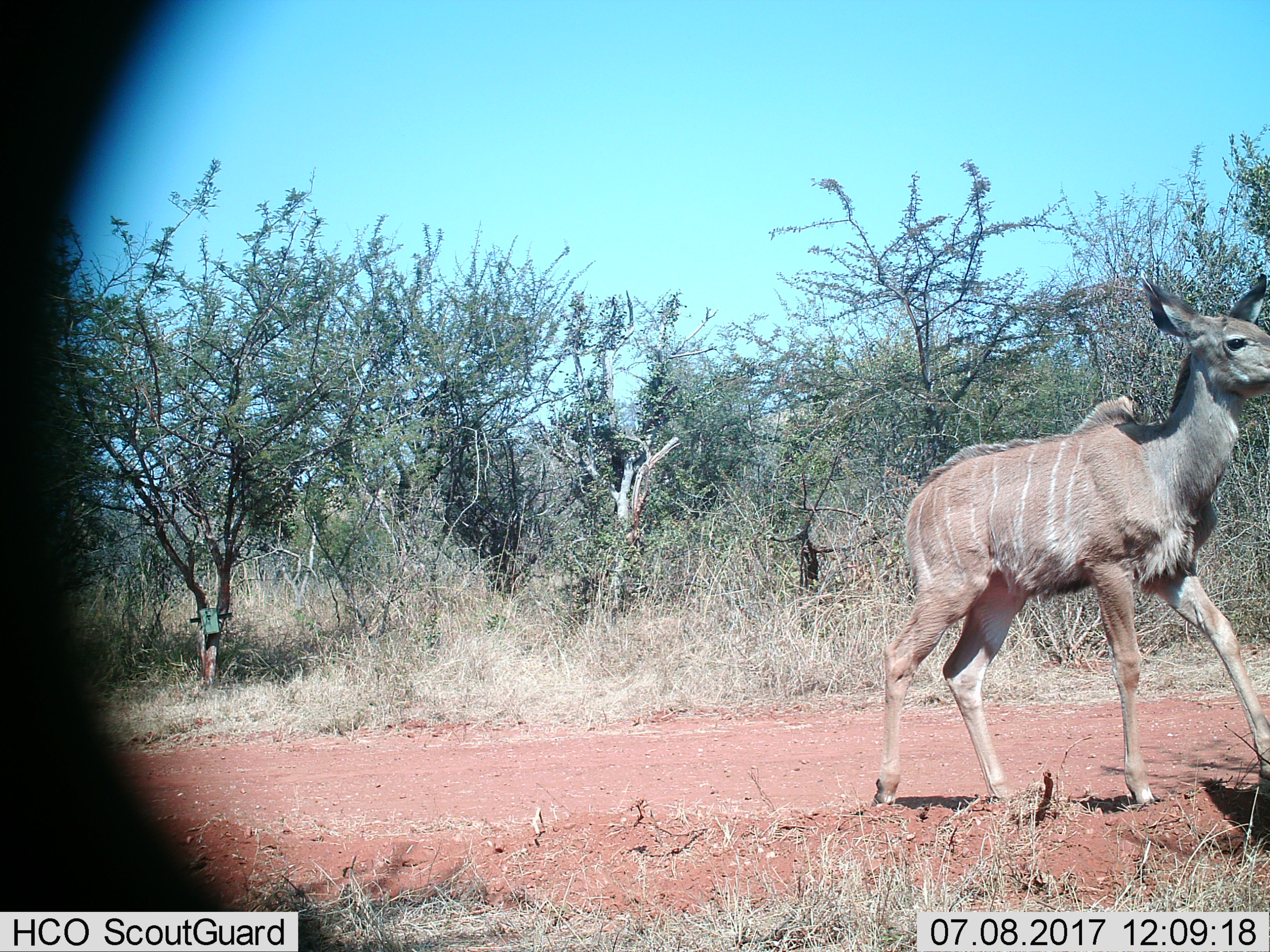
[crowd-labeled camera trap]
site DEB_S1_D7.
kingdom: Animalia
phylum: Chordata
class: Mammalia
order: Artiodactyla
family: Bovidae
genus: Tragelaphus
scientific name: Tragelaphus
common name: kudu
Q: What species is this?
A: Kudu (Tragelaphus).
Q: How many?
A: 1.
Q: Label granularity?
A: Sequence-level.